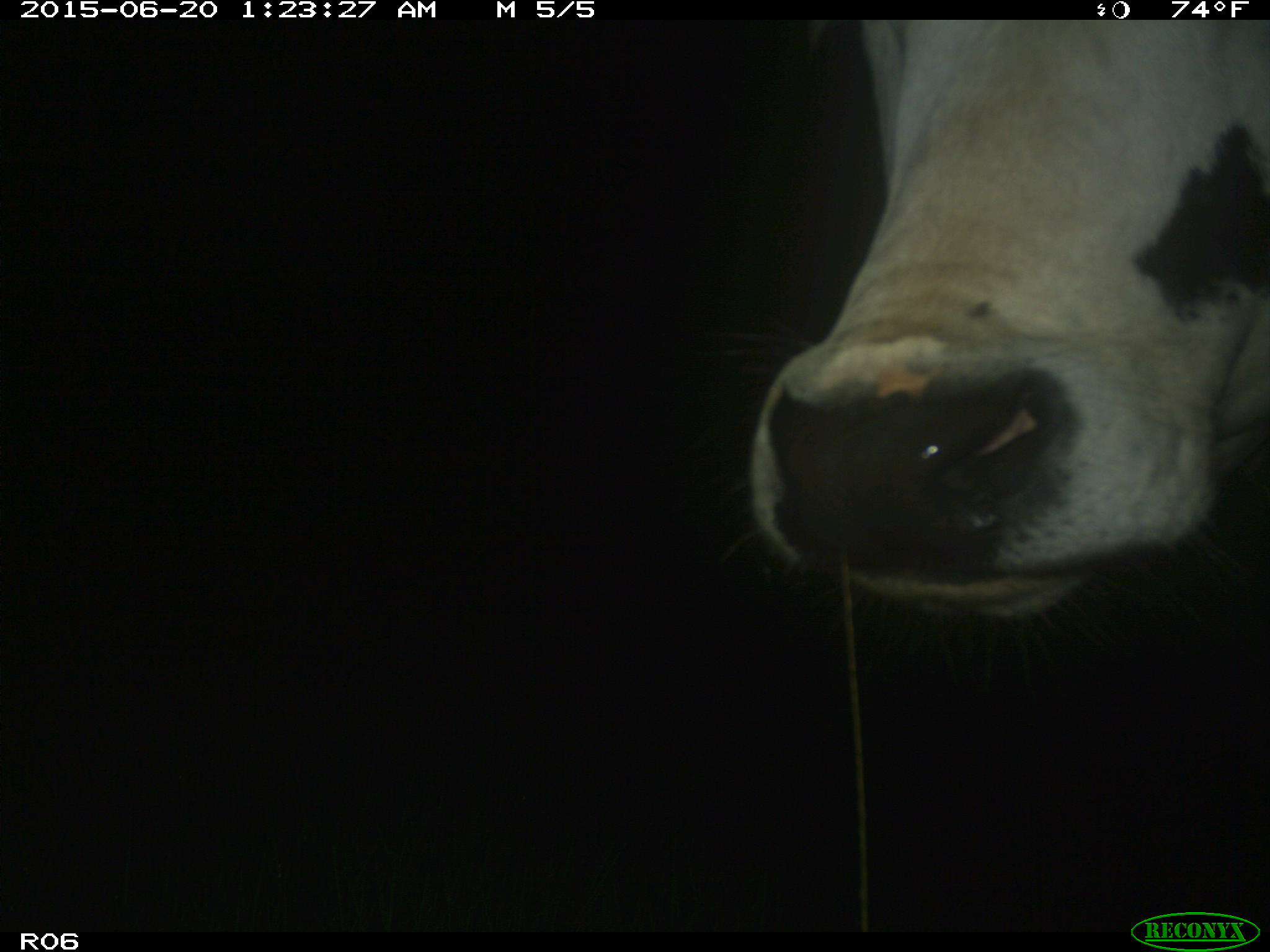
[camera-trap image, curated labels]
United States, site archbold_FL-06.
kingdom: Animalia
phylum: Chordata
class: Mammalia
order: Artiodactyla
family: Bovidae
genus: Bos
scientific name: Bos taurus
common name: domestic cow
Bos taurus (domestic cow).